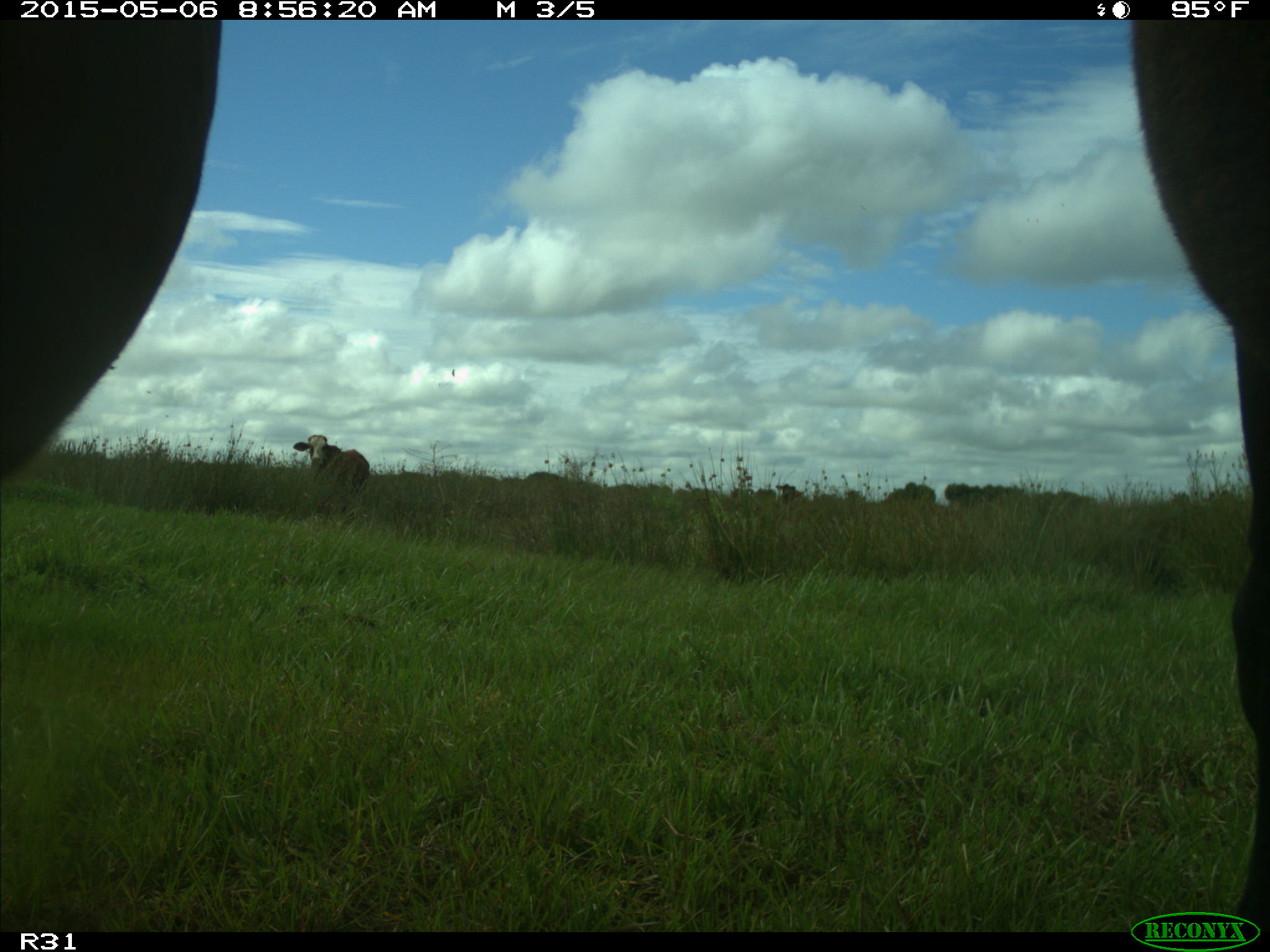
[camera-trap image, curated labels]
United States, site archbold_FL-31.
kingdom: Animalia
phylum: Chordata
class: Mammalia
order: Artiodactyla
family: Bovidae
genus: Bos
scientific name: Bos taurus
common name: domestic cow